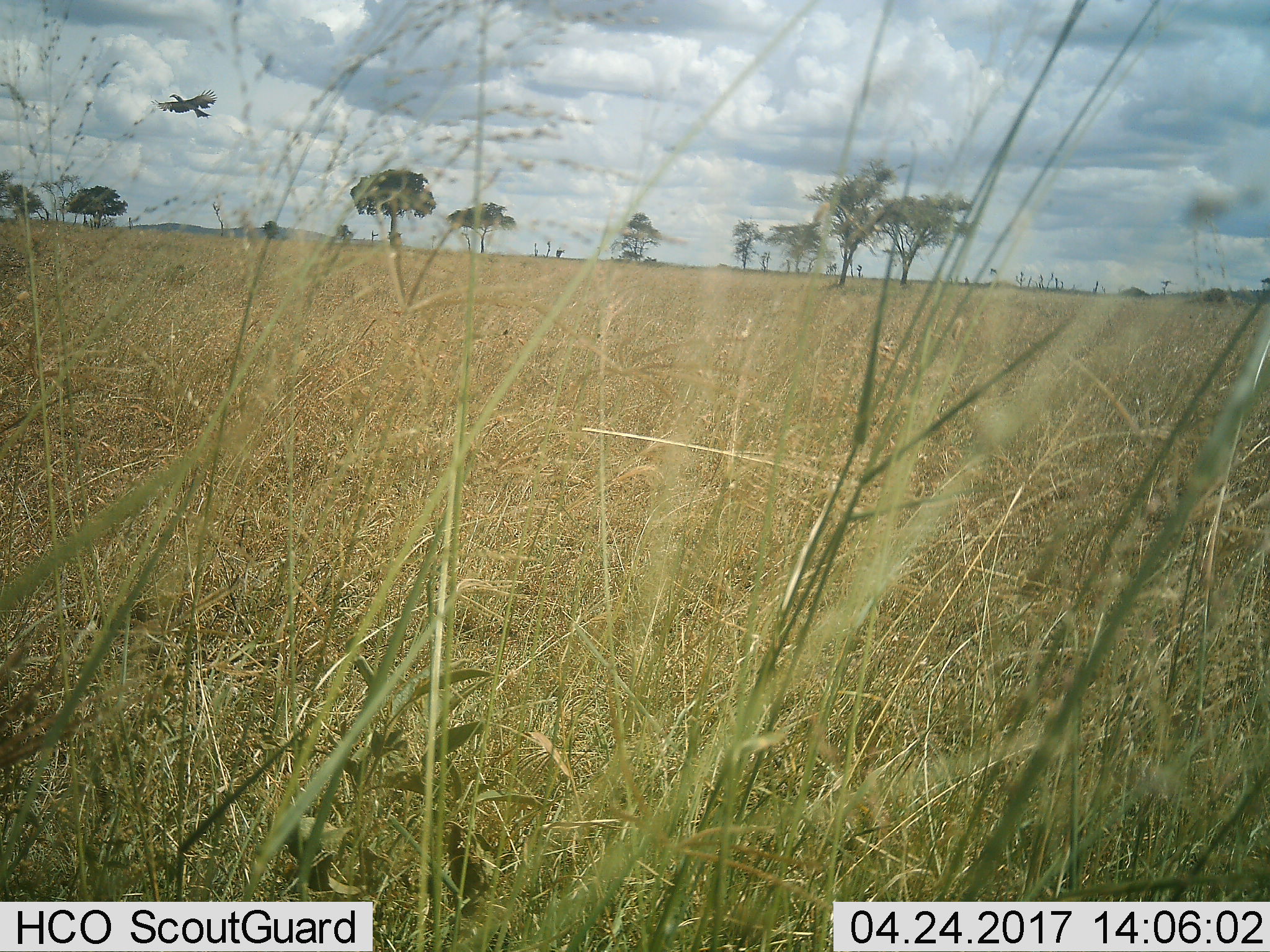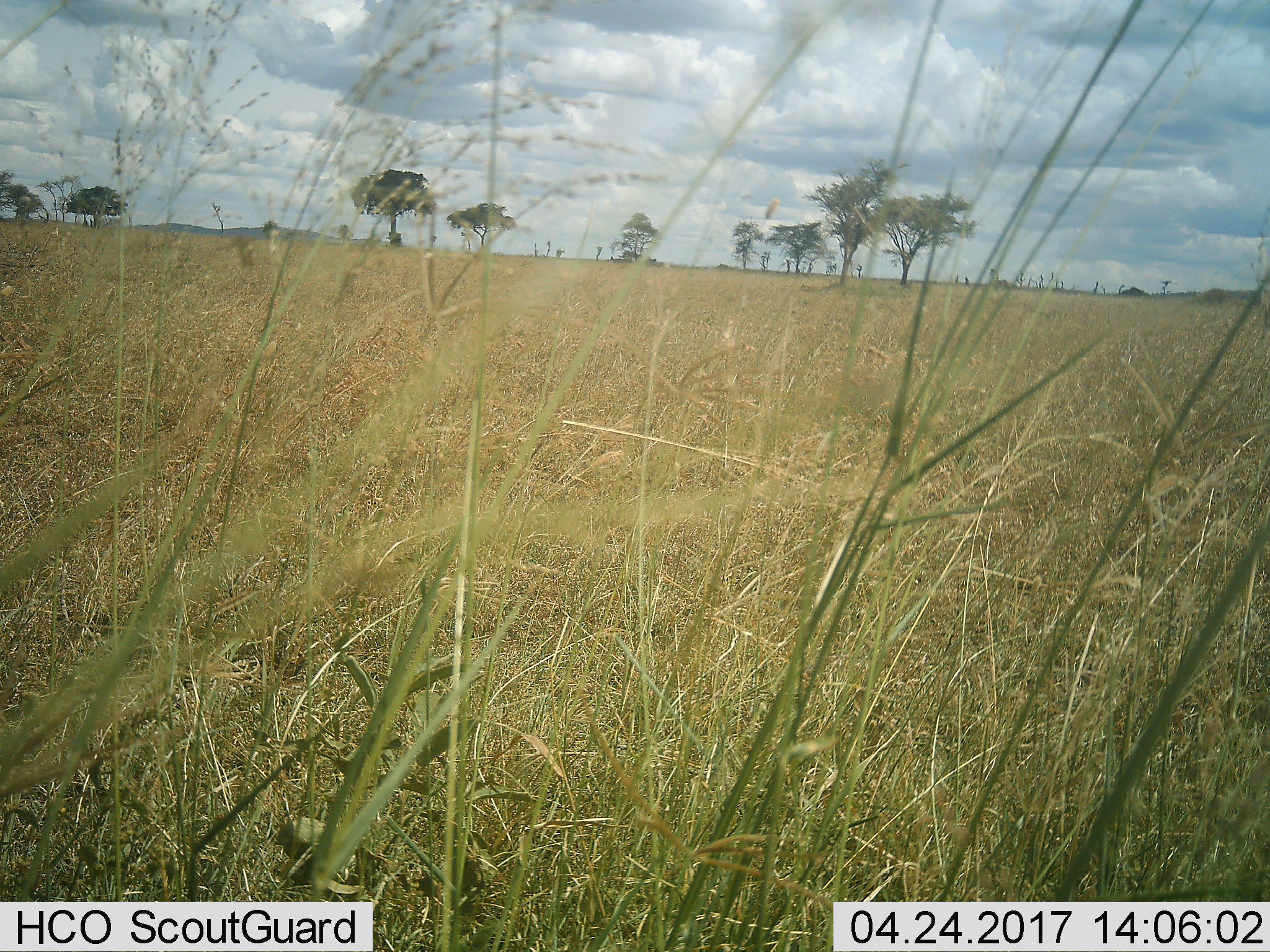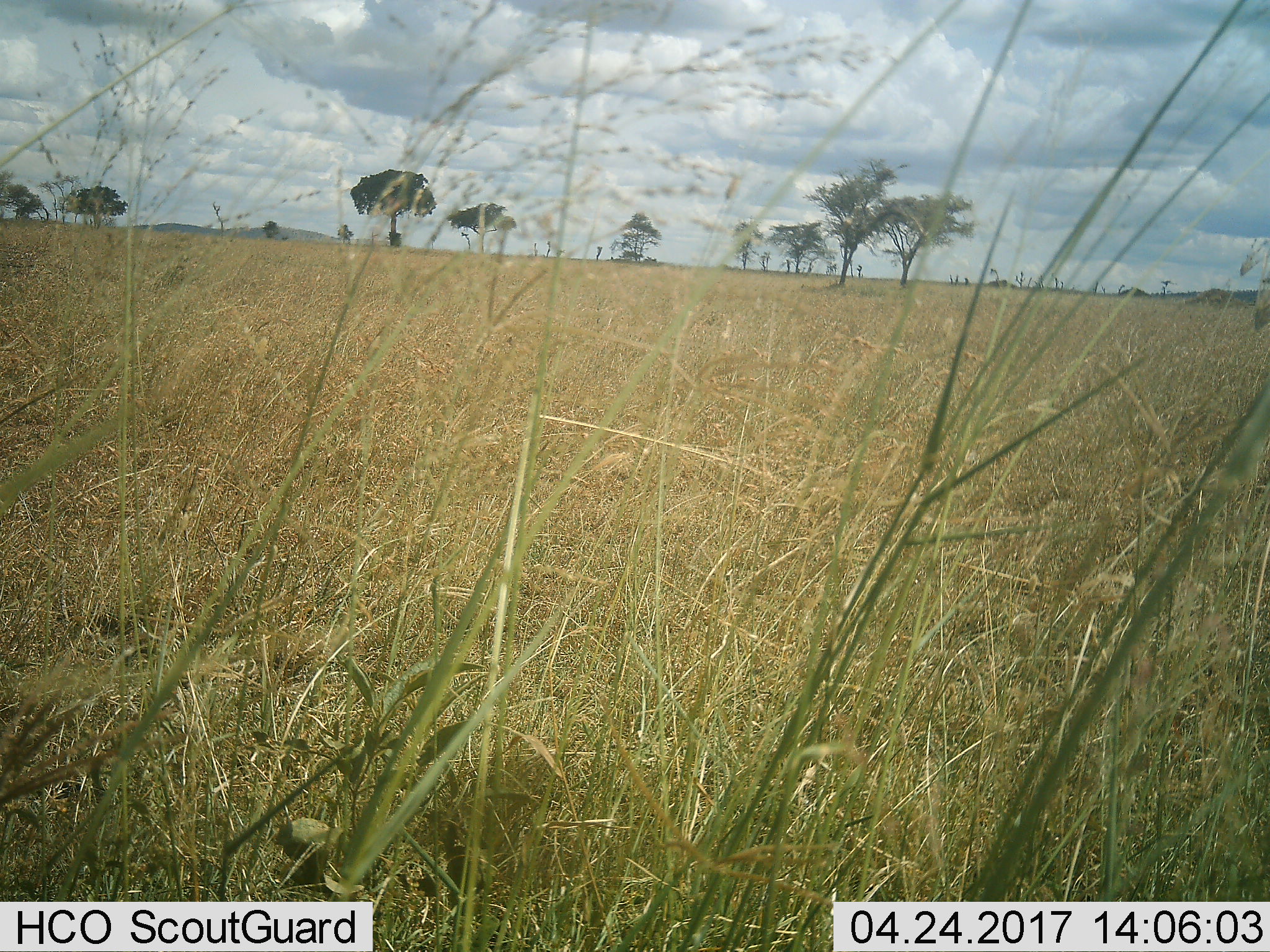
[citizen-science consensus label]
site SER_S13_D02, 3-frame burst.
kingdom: Animalia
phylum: Chordata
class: Aves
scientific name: Aves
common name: bird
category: birdother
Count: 1.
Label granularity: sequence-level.